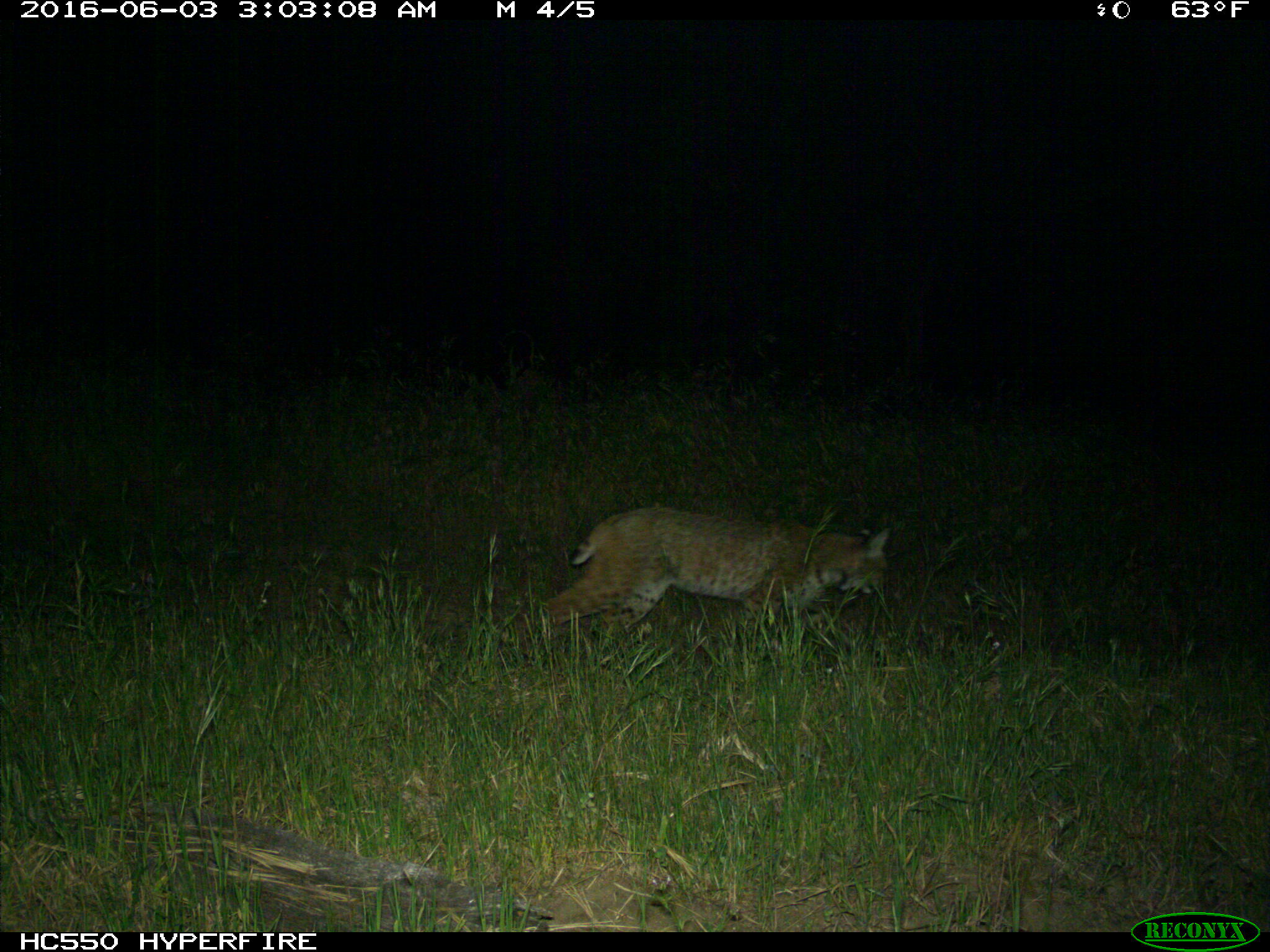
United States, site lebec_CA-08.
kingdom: Animalia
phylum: Chordata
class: Mammalia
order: Carnivora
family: Felidae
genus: Lynx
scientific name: Lynx rufus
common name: bobcat